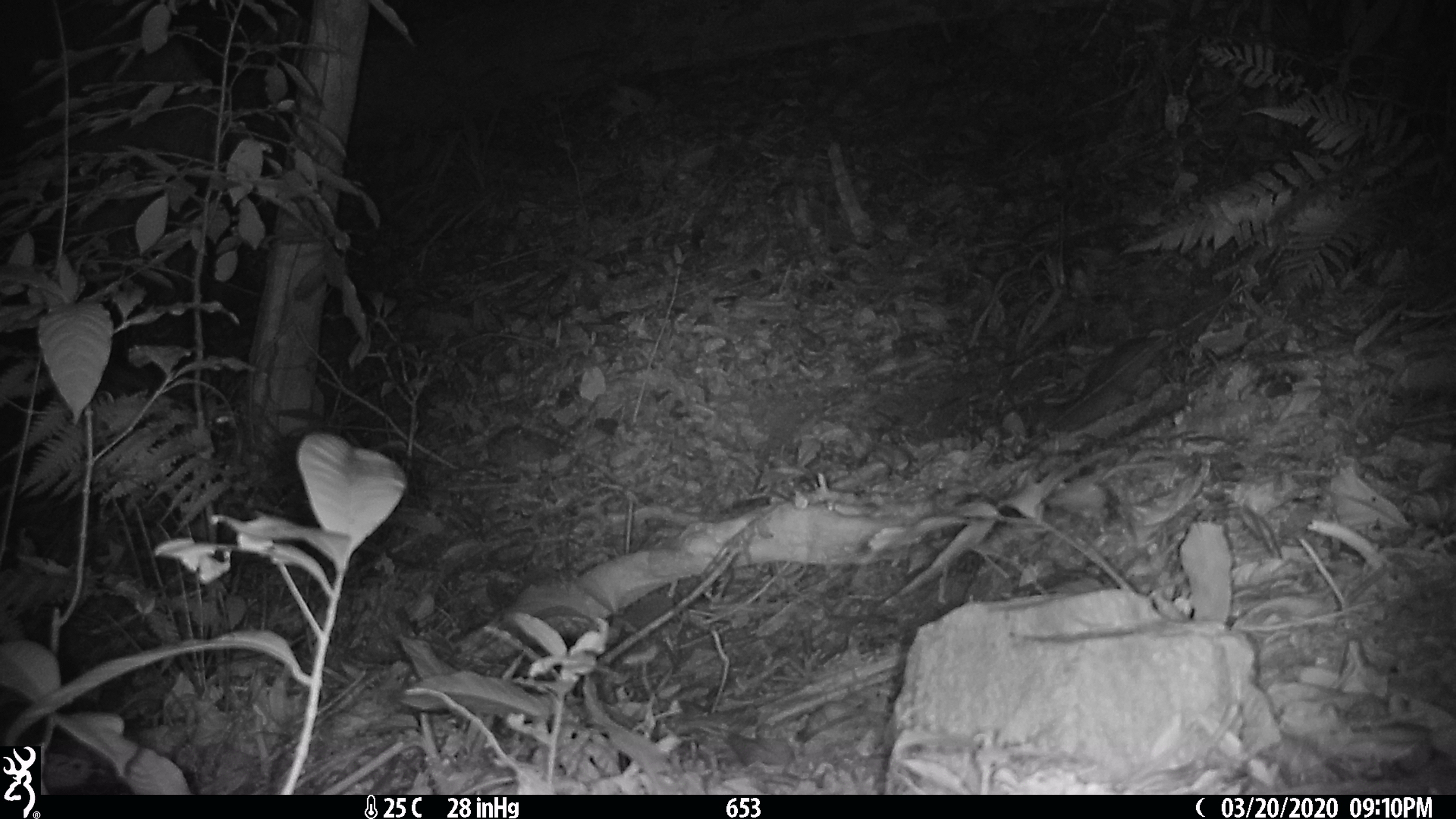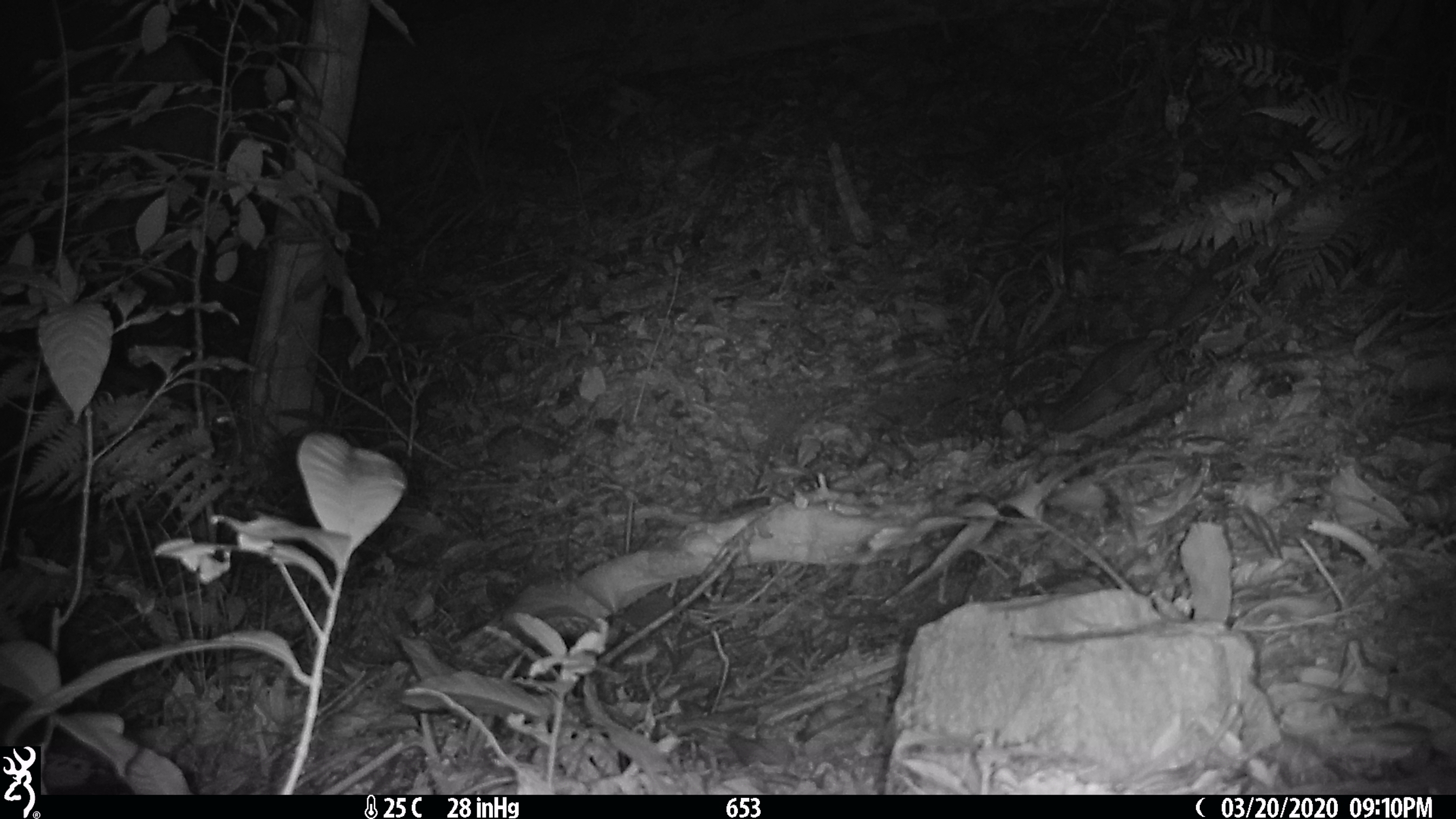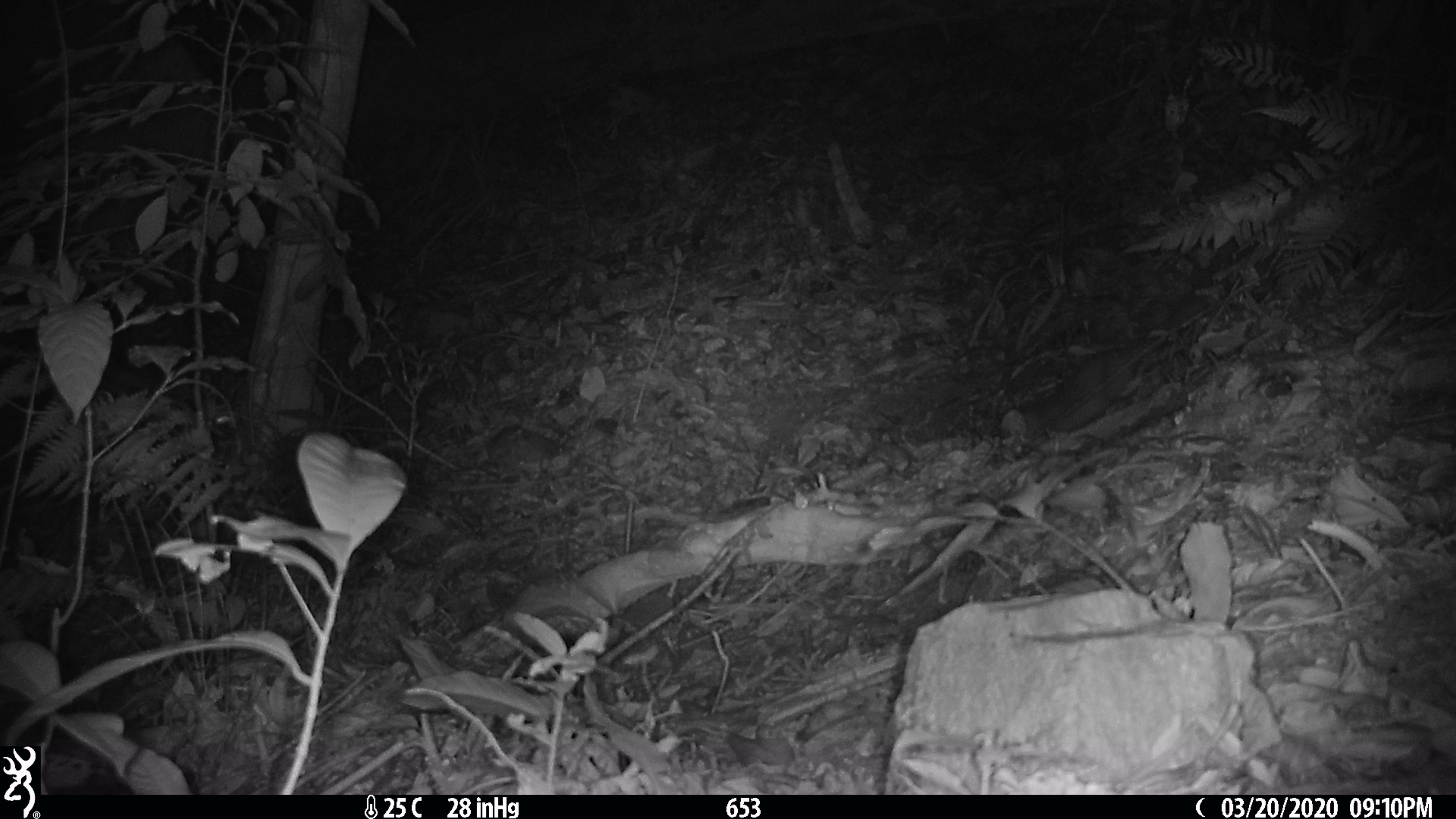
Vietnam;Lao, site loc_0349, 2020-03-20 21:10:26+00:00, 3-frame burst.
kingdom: Animalia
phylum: Chordata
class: Mammalia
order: Carnivora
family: Mustelidae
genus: Melogale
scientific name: Melogale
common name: ferret badger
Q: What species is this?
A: Ferret badger (Melogale).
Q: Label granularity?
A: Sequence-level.